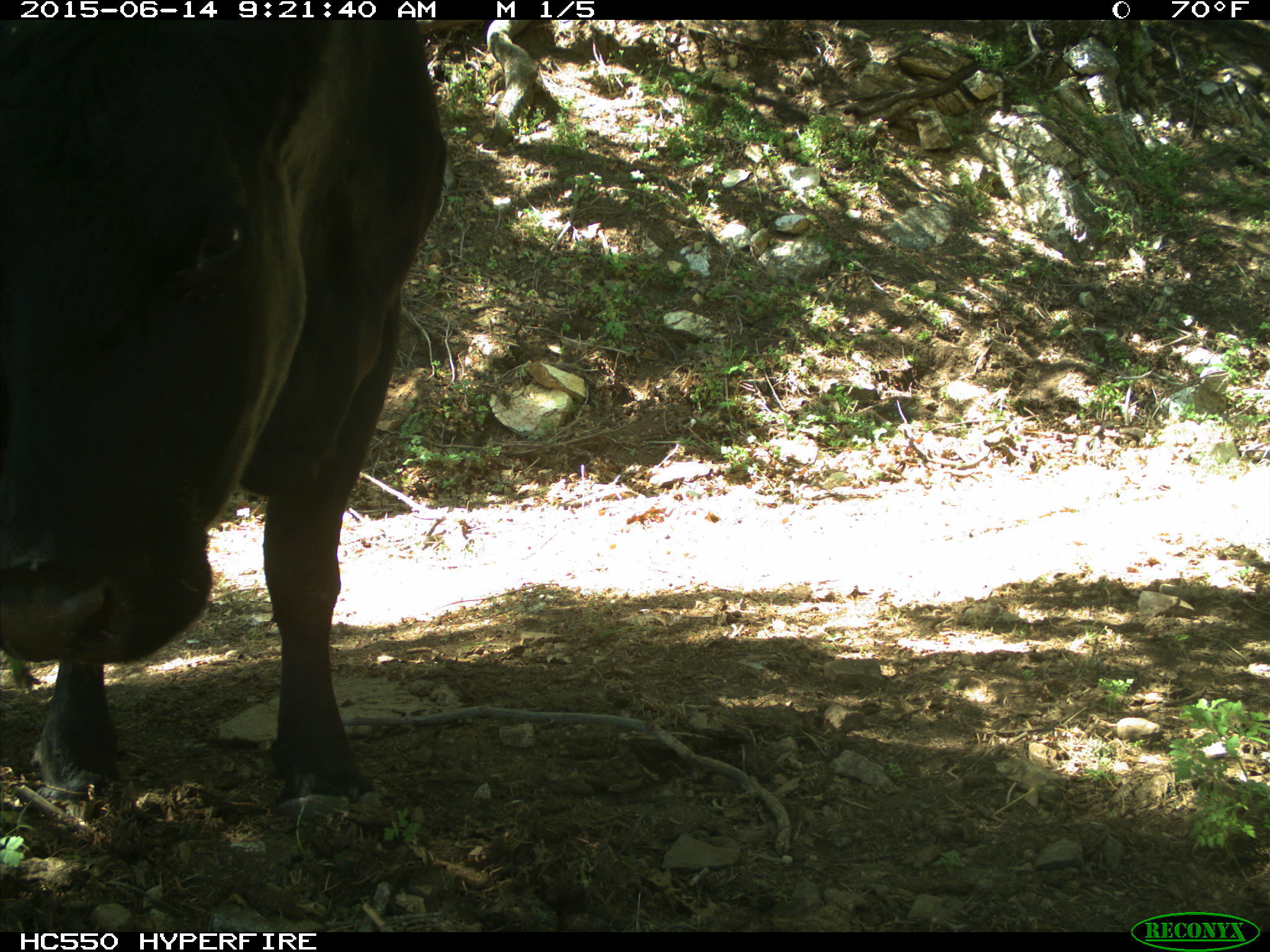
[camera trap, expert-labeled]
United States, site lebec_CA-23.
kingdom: Animalia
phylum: Chordata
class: Mammalia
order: Artiodactyla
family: Bovidae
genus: Bos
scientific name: Bos taurus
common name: domestic cow